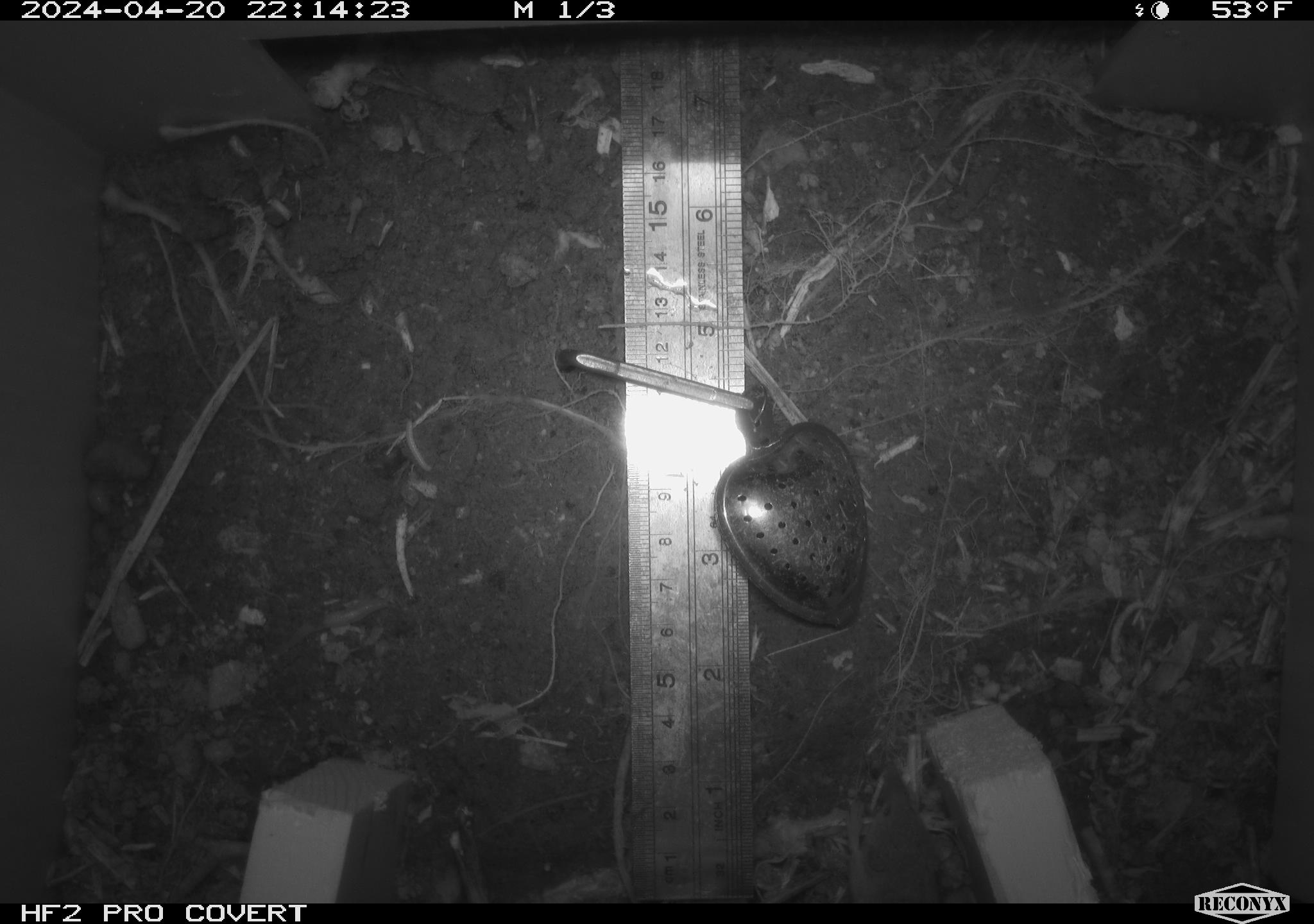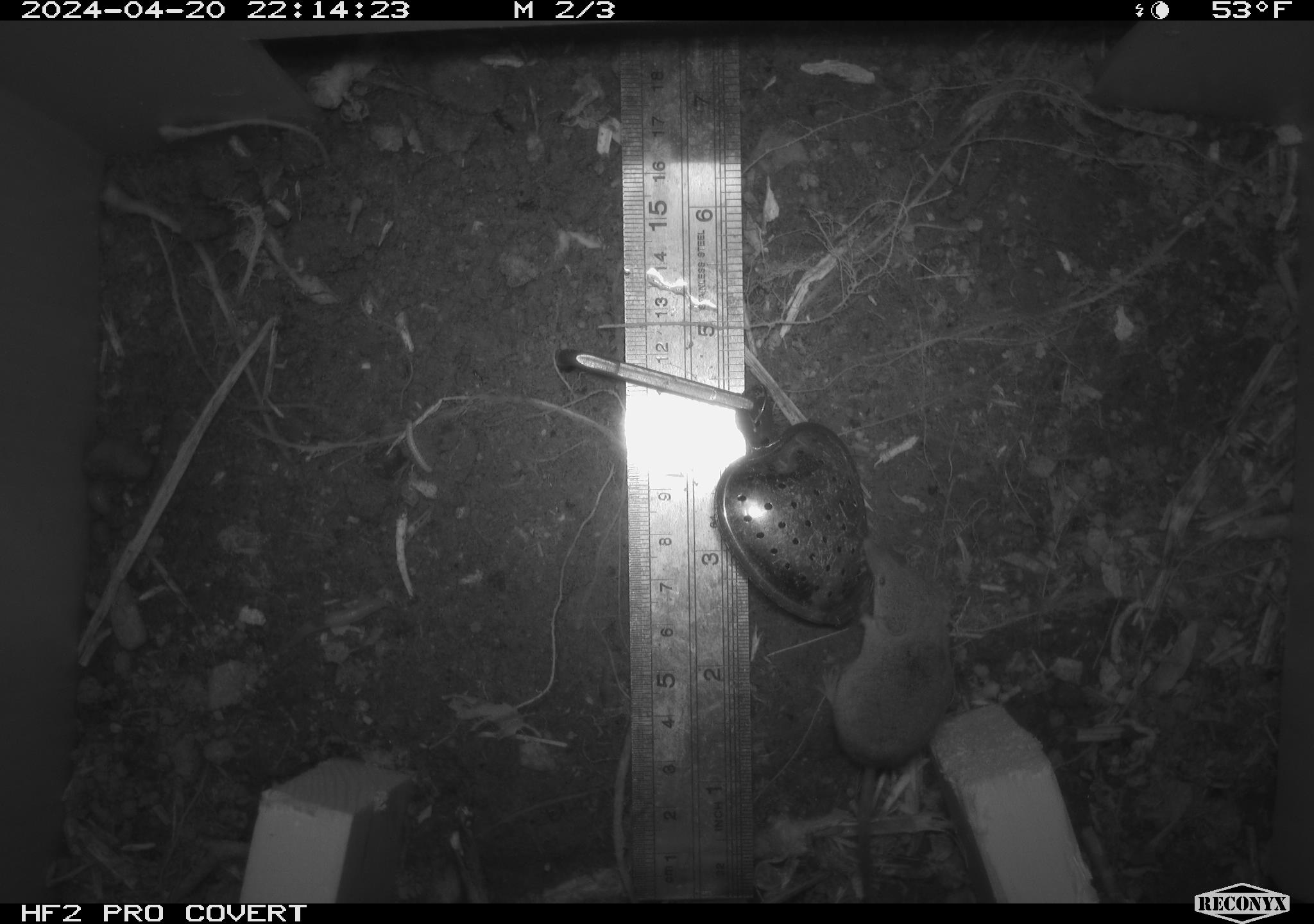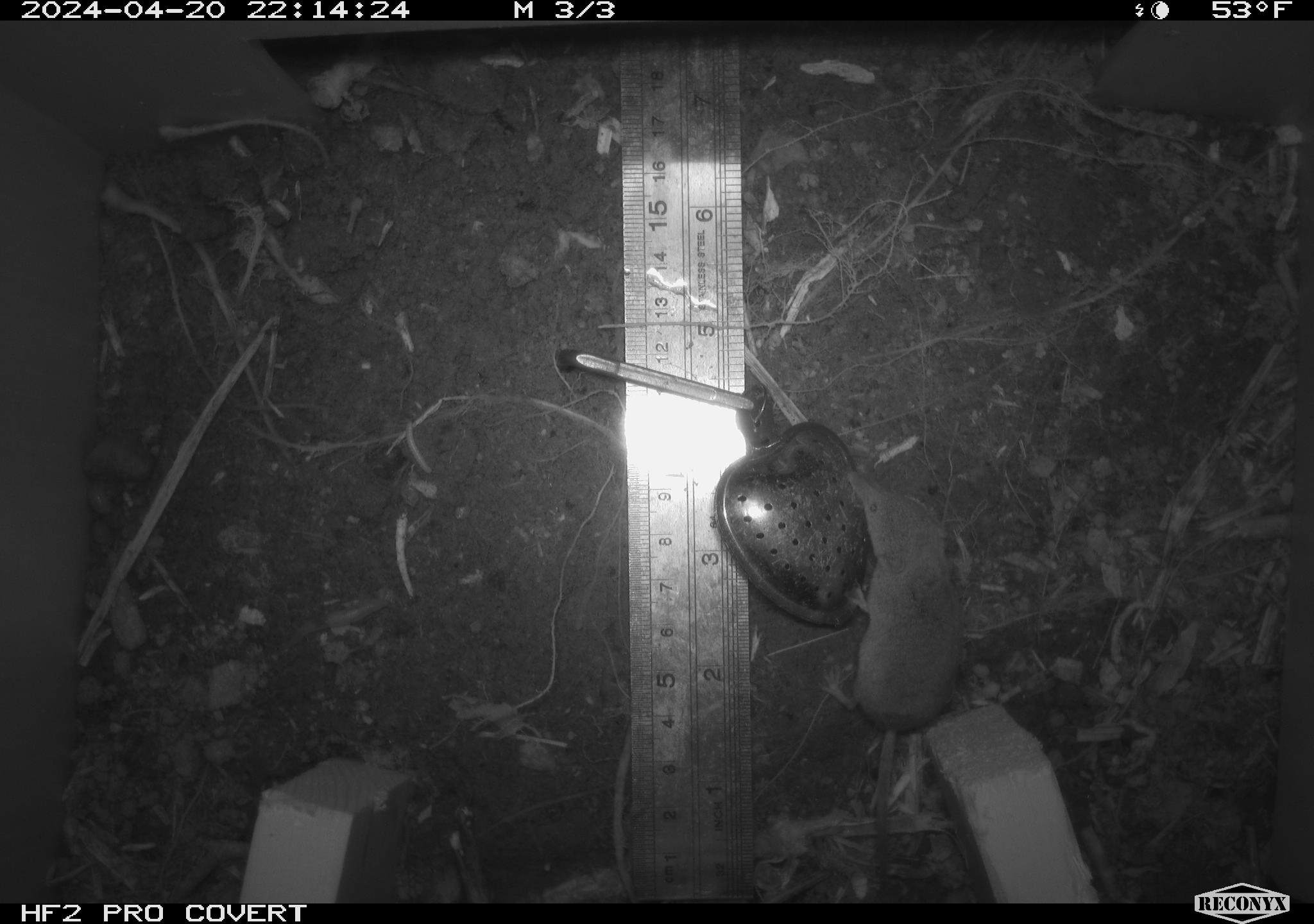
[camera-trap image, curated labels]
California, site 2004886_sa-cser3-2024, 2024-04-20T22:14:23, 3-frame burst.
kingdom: Animalia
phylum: Chordata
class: Mammalia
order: Eulipotyphla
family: Soricidae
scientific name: Soricidae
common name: shrews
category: soricidae family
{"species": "soricidae family (shrews) (Soricidae)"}